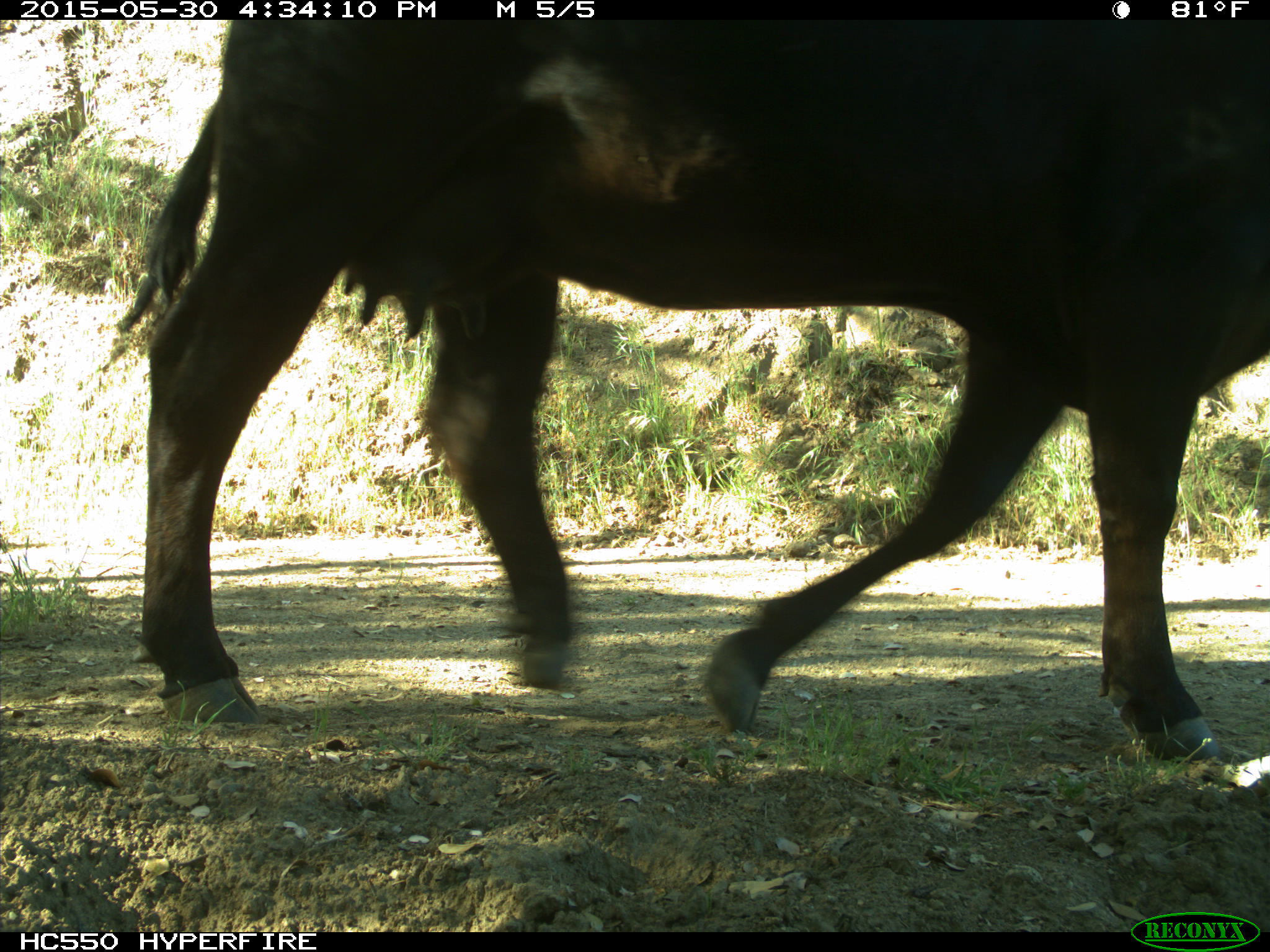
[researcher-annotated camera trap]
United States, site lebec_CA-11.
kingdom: Animalia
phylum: Chordata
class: Mammalia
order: Artiodactyla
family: Bovidae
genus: Bos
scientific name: Bos taurus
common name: domestic cow